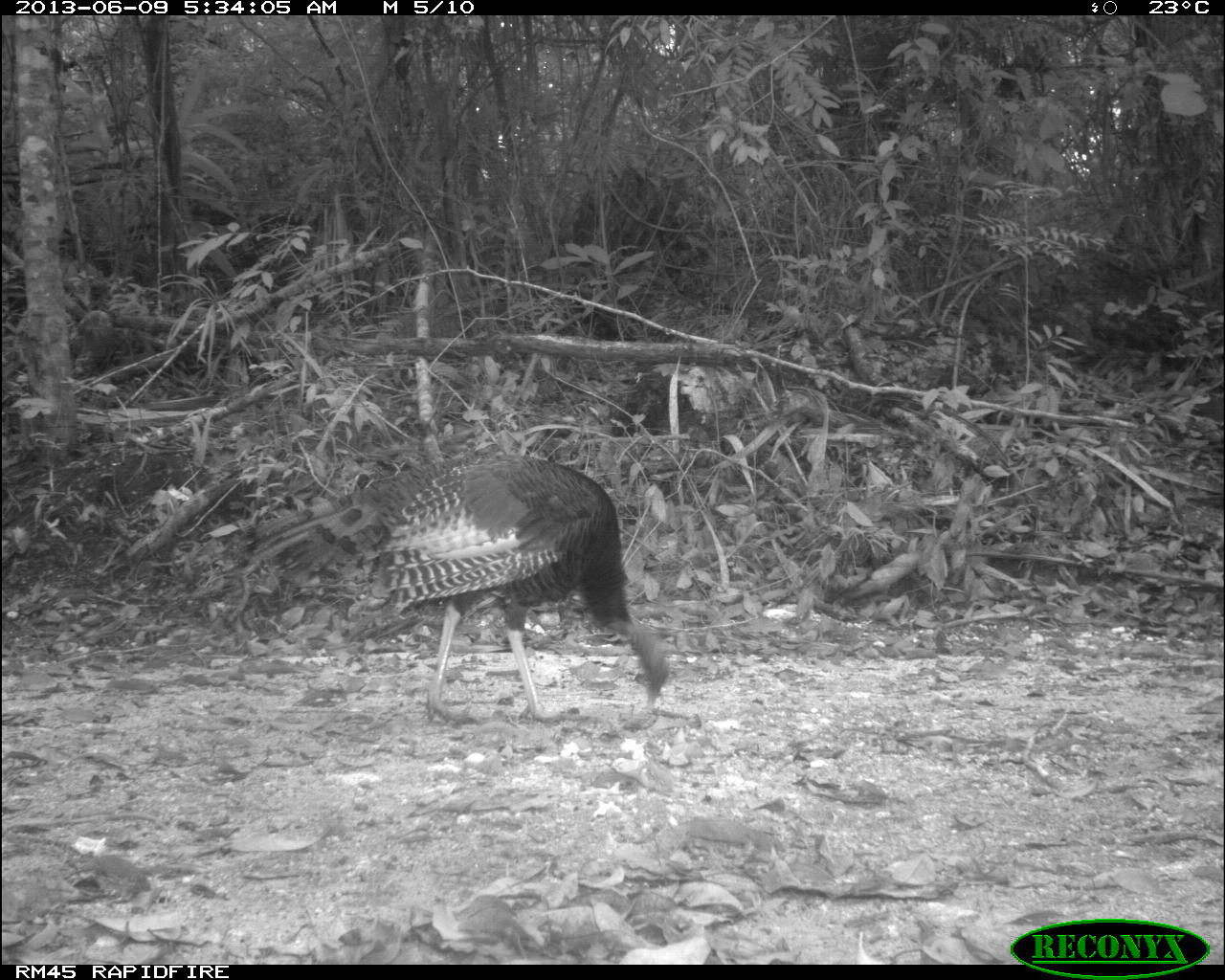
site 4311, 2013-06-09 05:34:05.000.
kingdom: Animalia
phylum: Chordata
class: Aves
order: Galliformes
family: Phasianidae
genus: Meleagris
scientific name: Meleagris ocellata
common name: ocellated turkey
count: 1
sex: male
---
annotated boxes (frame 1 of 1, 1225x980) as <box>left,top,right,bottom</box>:
meleagris ocellata: <box>223,449,674,729</box>